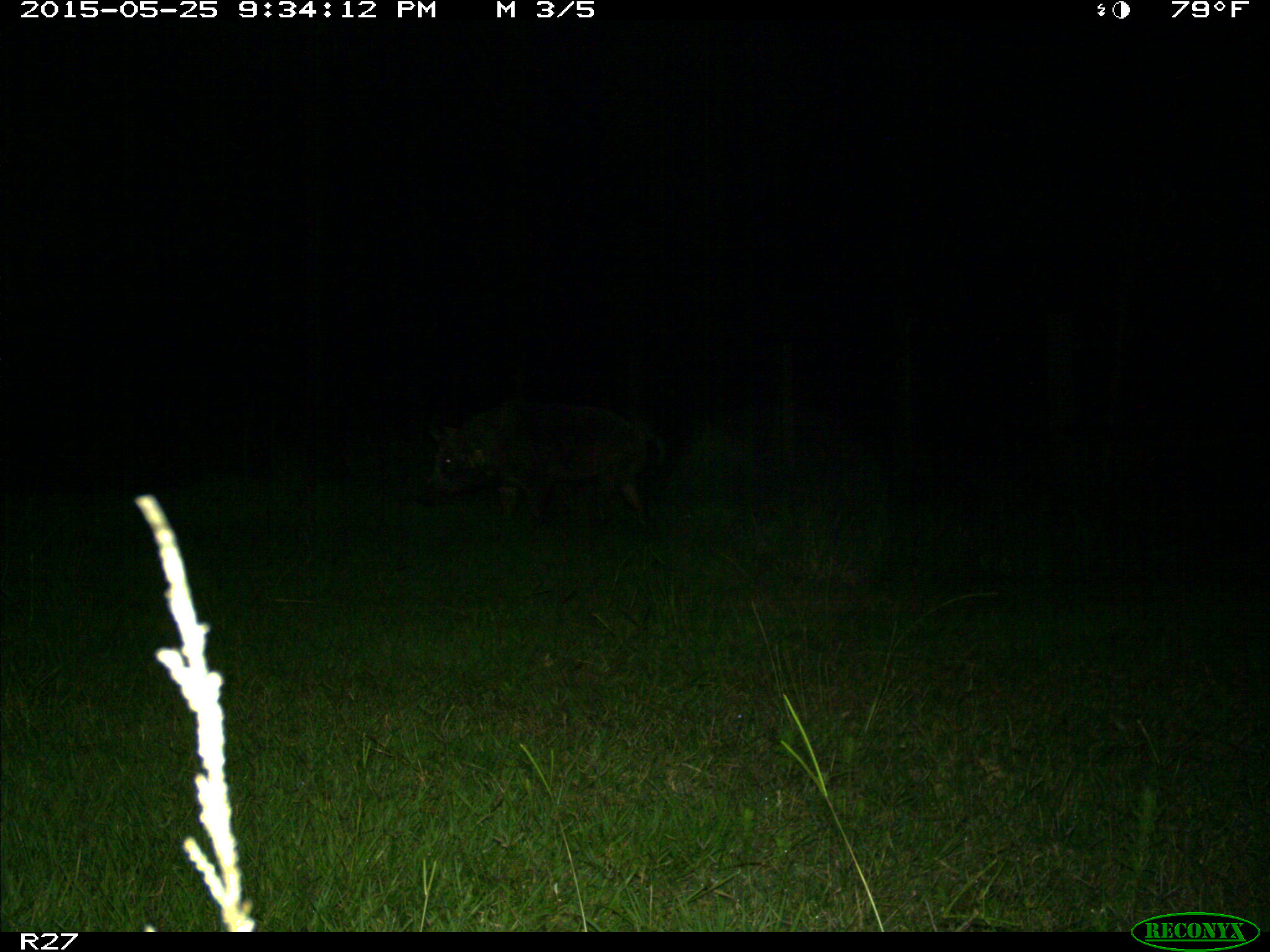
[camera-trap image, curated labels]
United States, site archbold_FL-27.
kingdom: Animalia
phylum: Chordata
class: Mammalia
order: Artiodactyla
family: Suidae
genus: Sus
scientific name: Sus scrofa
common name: wild boar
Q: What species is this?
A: Sus scrofa (wild boar).